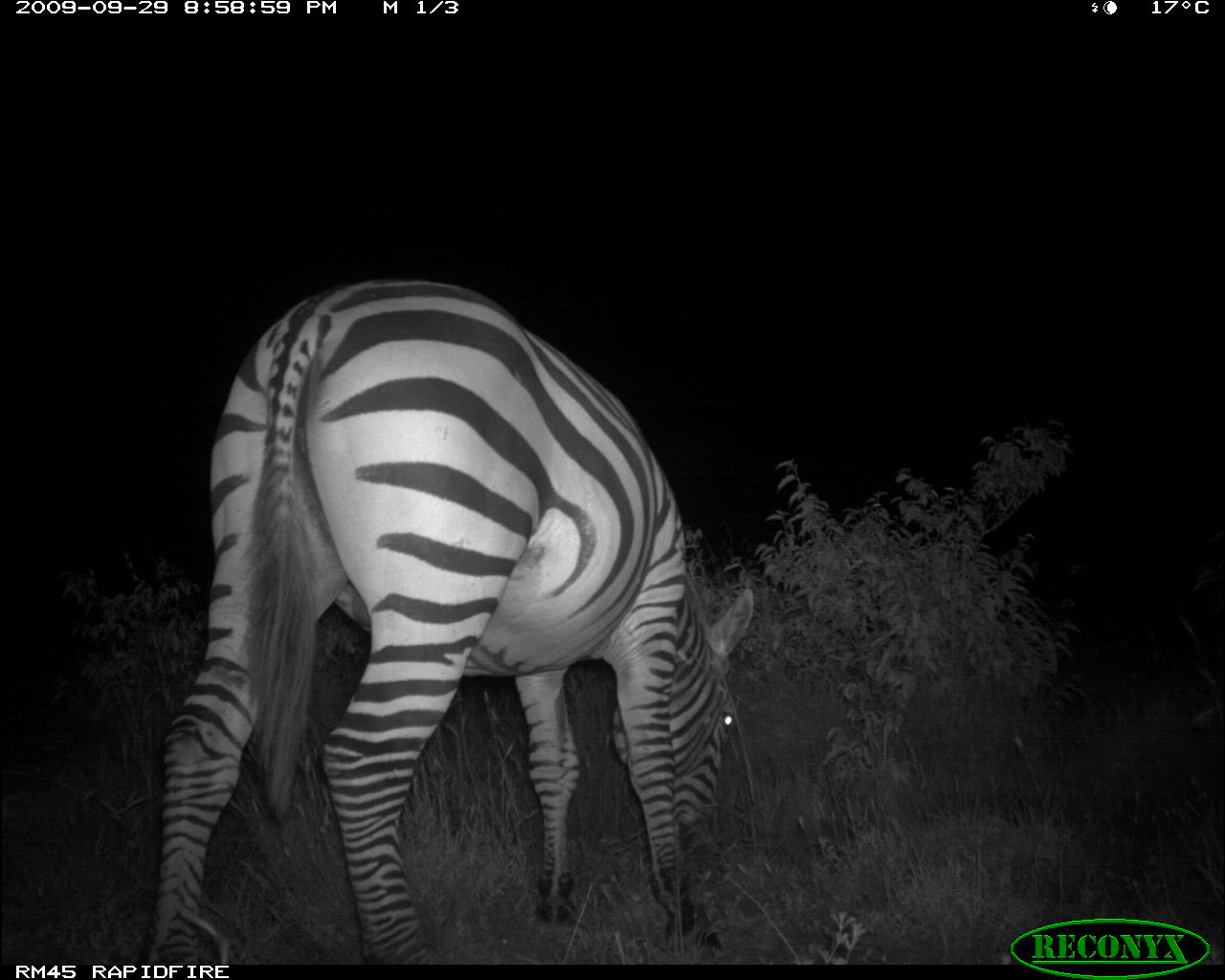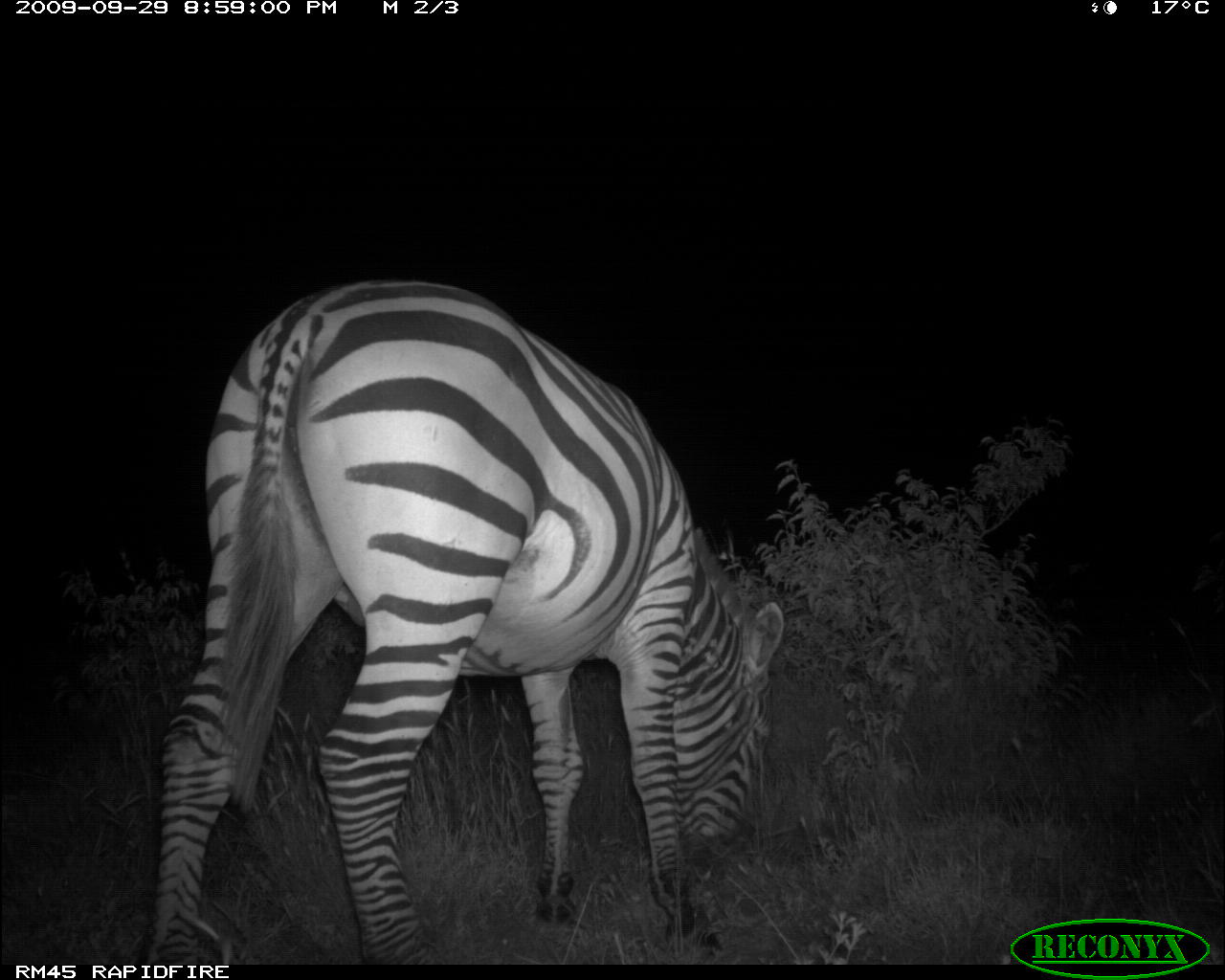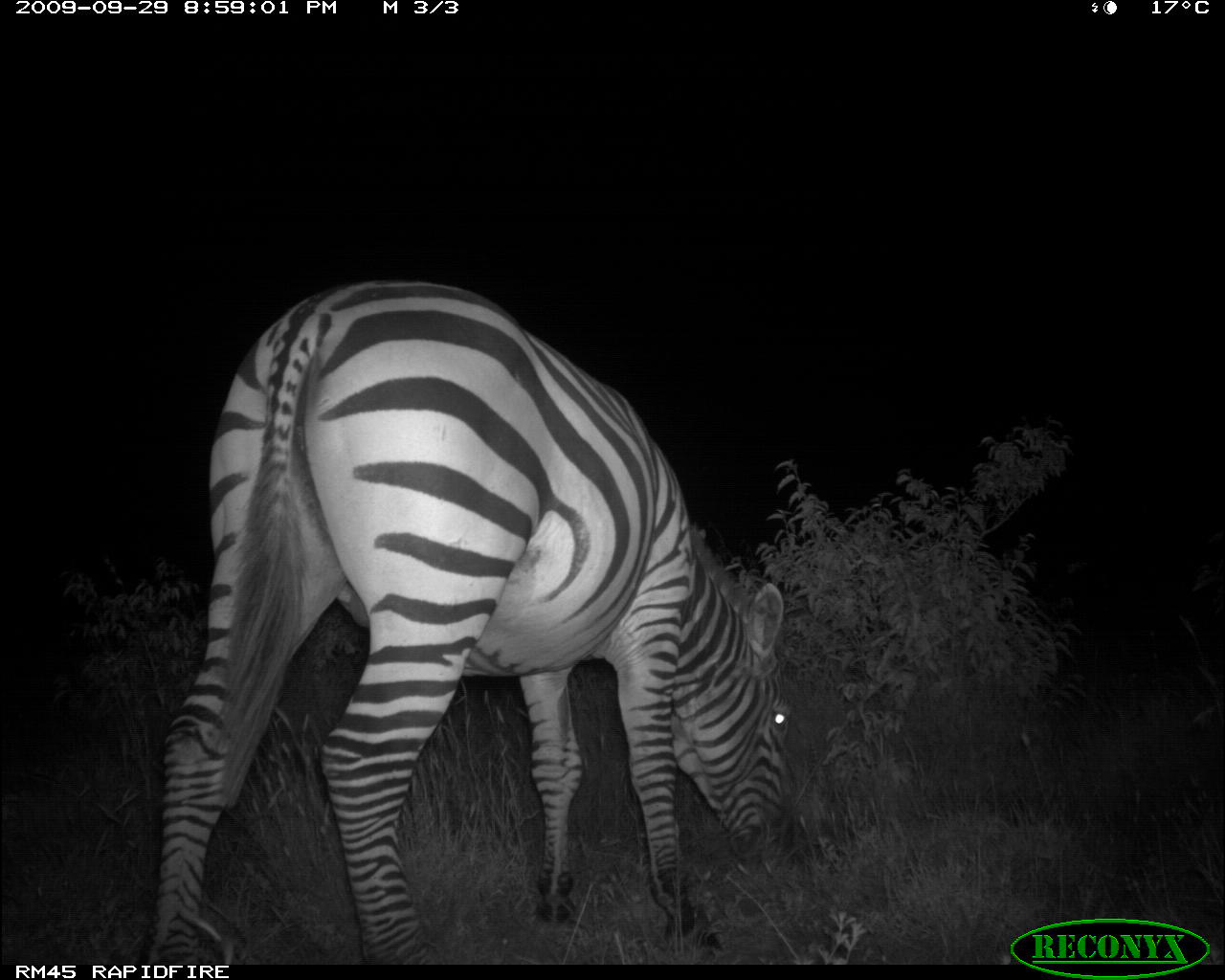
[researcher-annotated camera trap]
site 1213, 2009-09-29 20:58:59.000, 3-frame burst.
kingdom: Animalia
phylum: Chordata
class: Mammalia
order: Perissodactyla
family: Equidae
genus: Equus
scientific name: Equus quagga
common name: plains zebra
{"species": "Equus quagga (plains zebra)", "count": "1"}